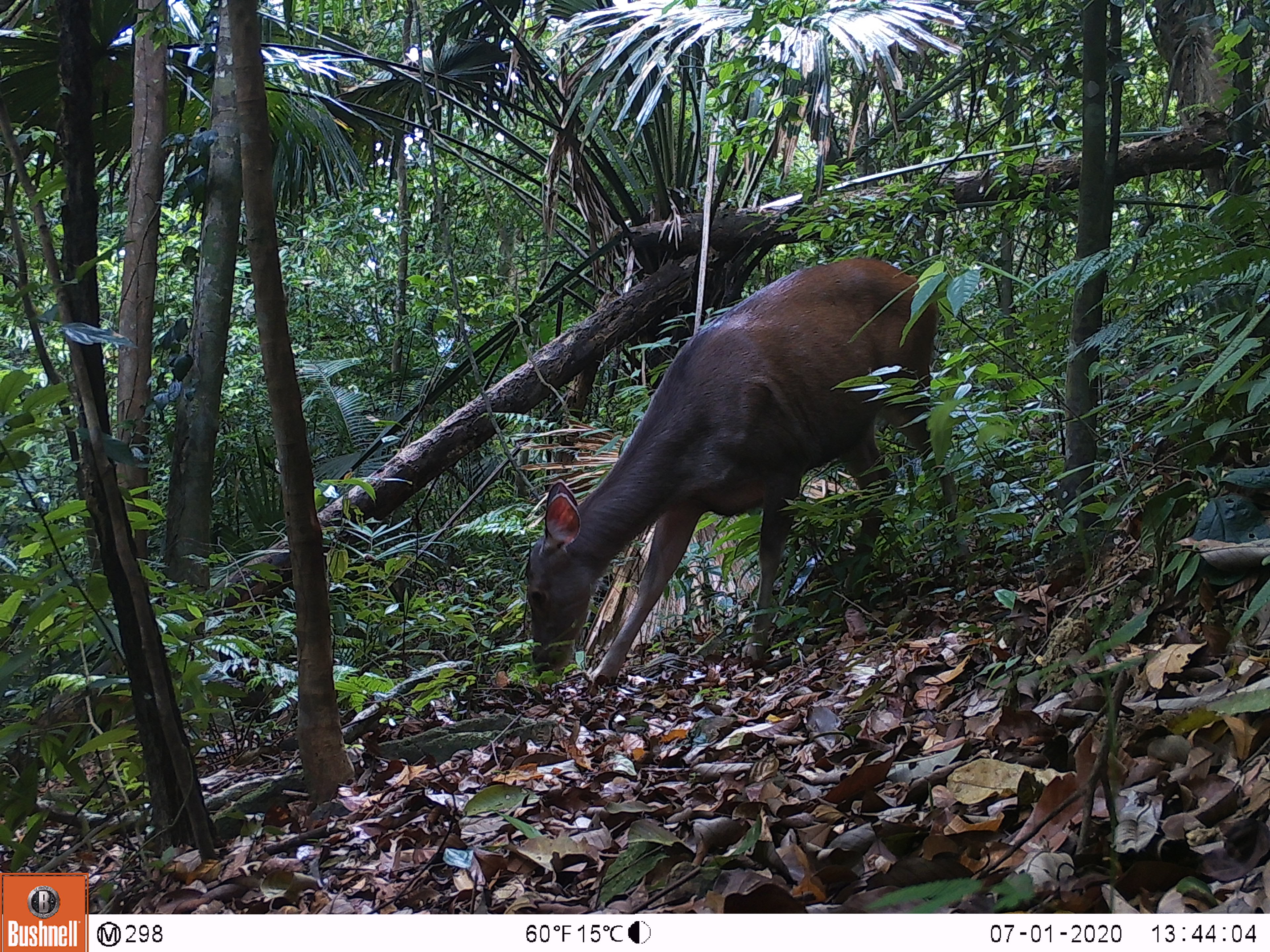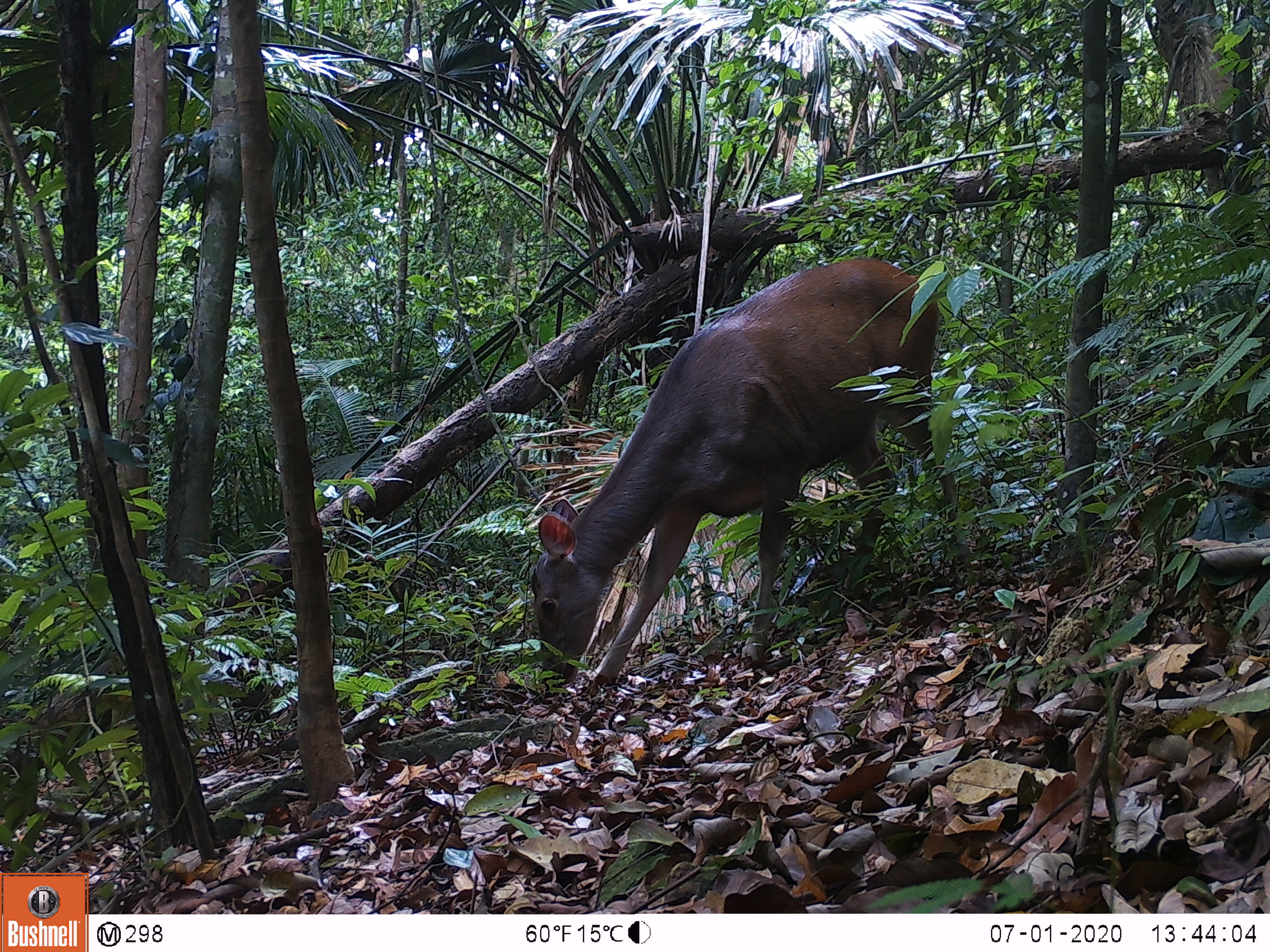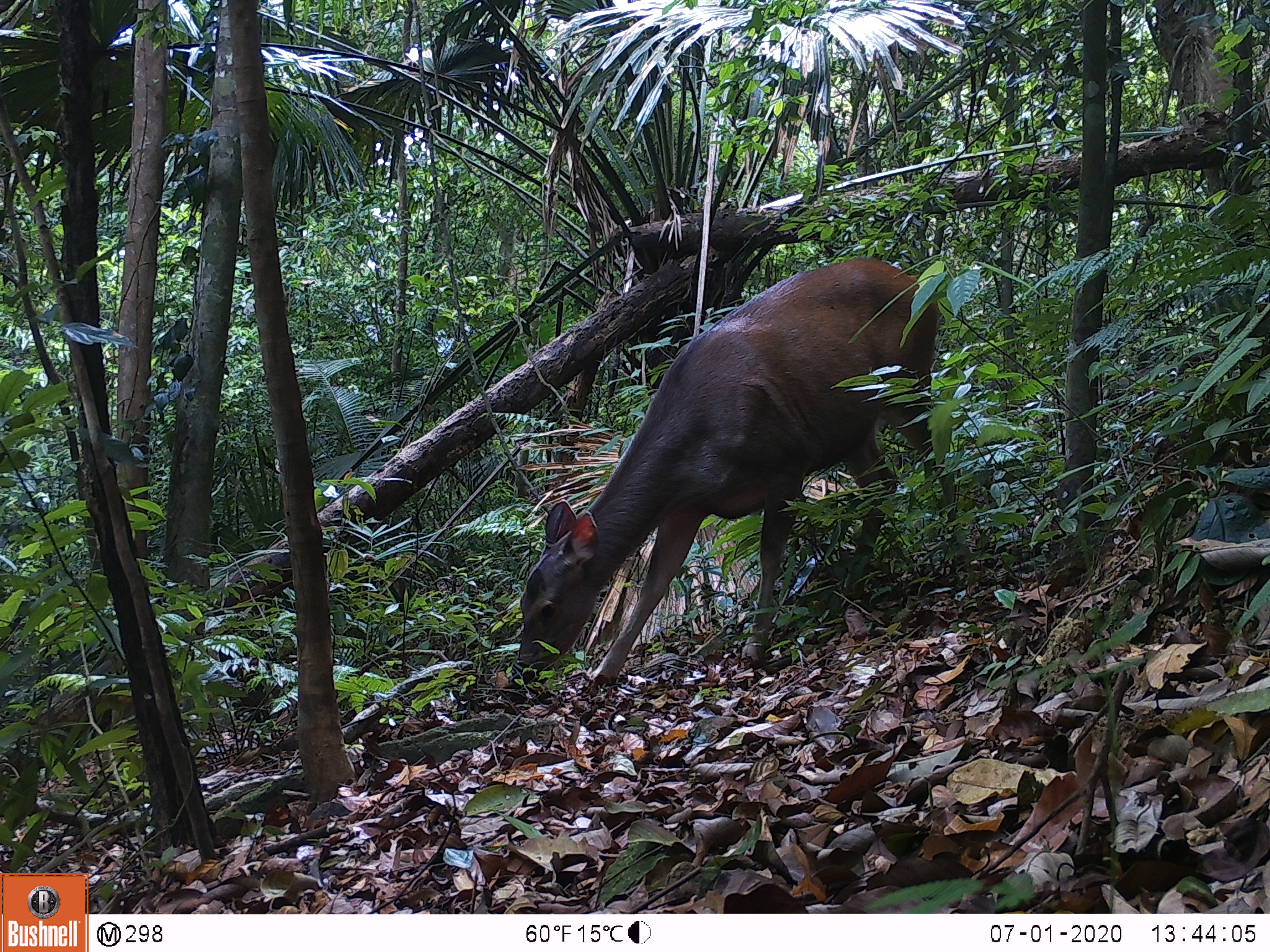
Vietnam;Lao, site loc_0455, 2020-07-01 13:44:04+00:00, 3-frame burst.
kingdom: Animalia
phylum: Chordata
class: Mammalia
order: Artiodactyla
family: Cervidae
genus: Rusa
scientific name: Rusa unicolor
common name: sambar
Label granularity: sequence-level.